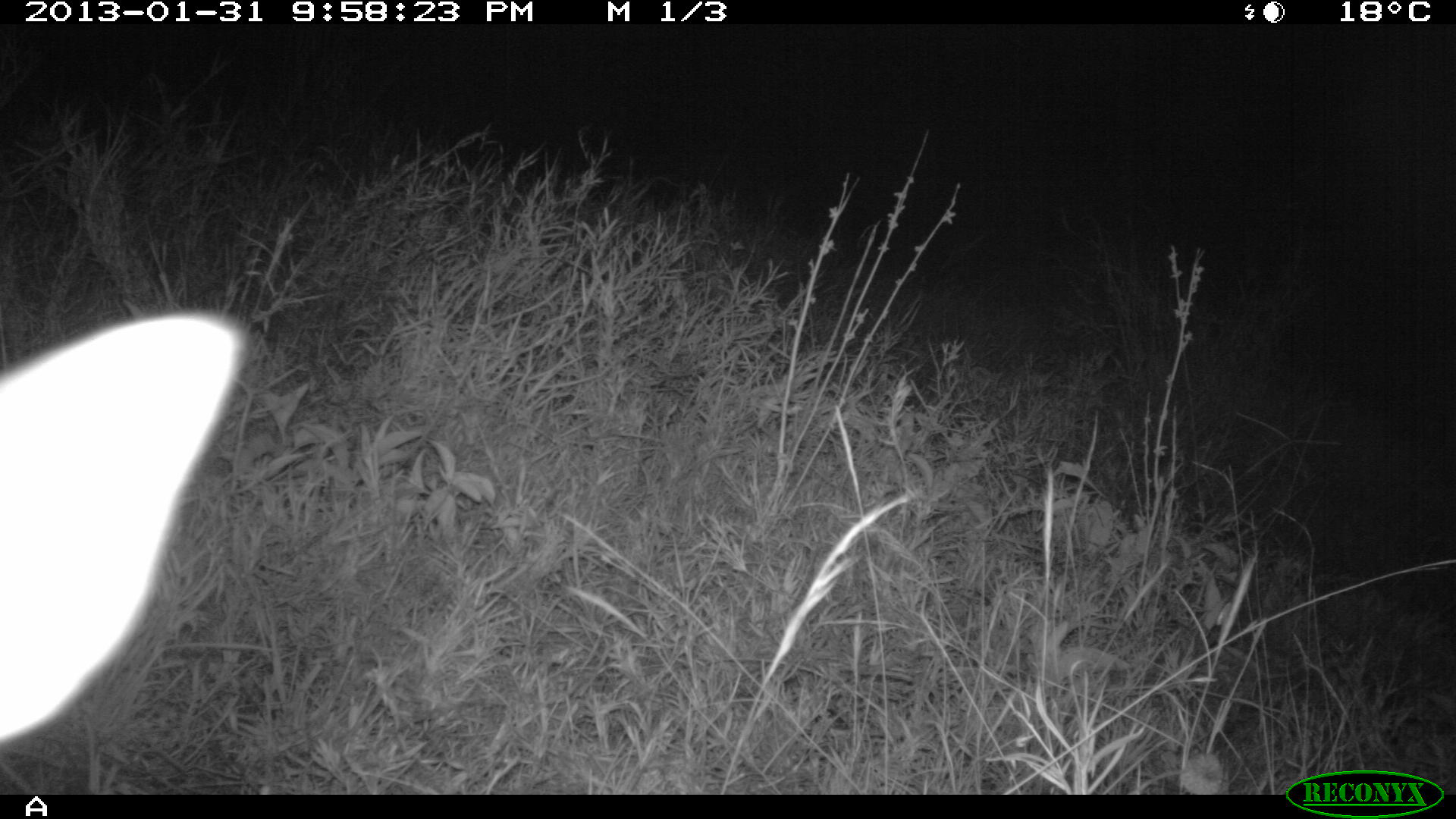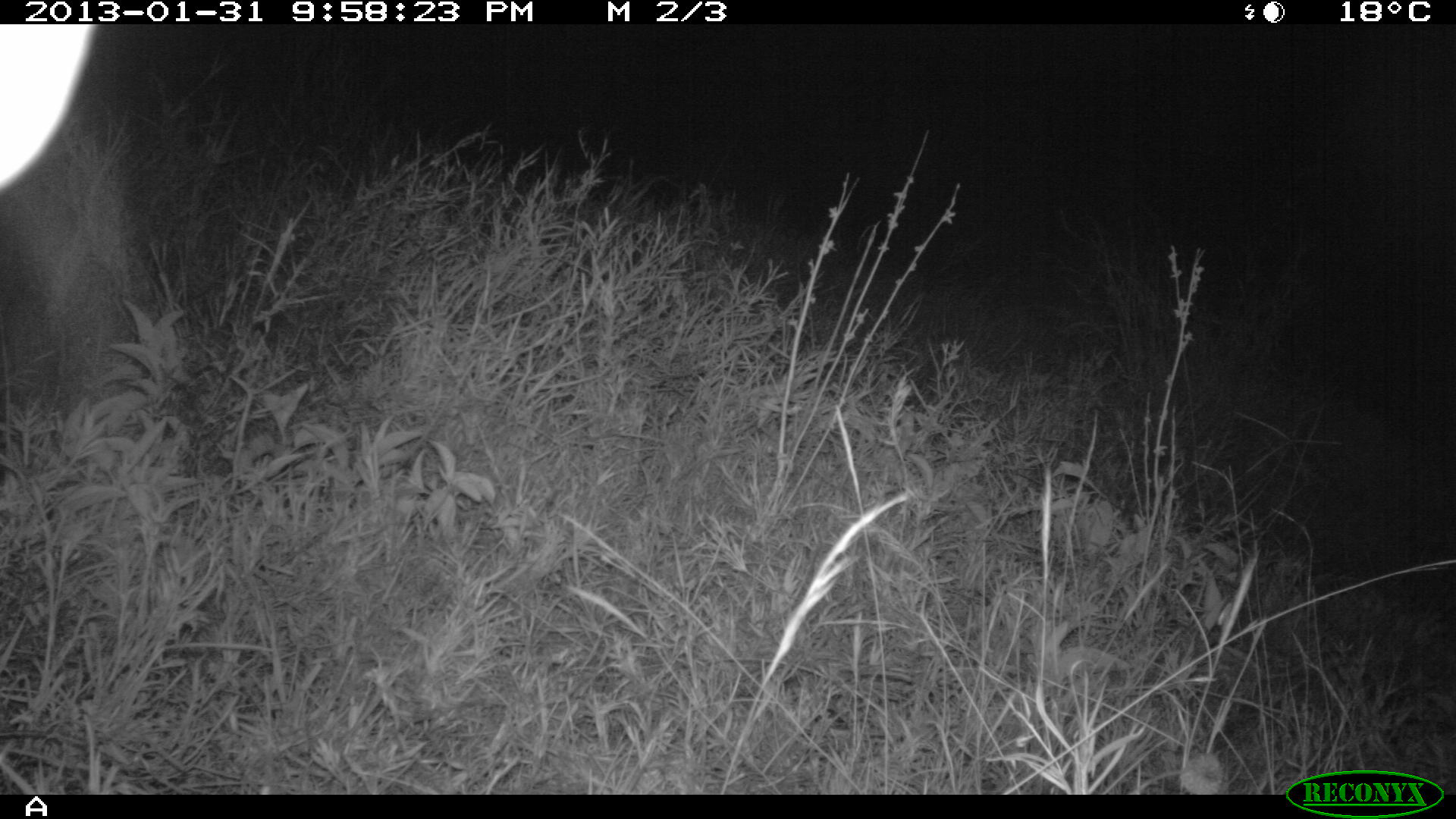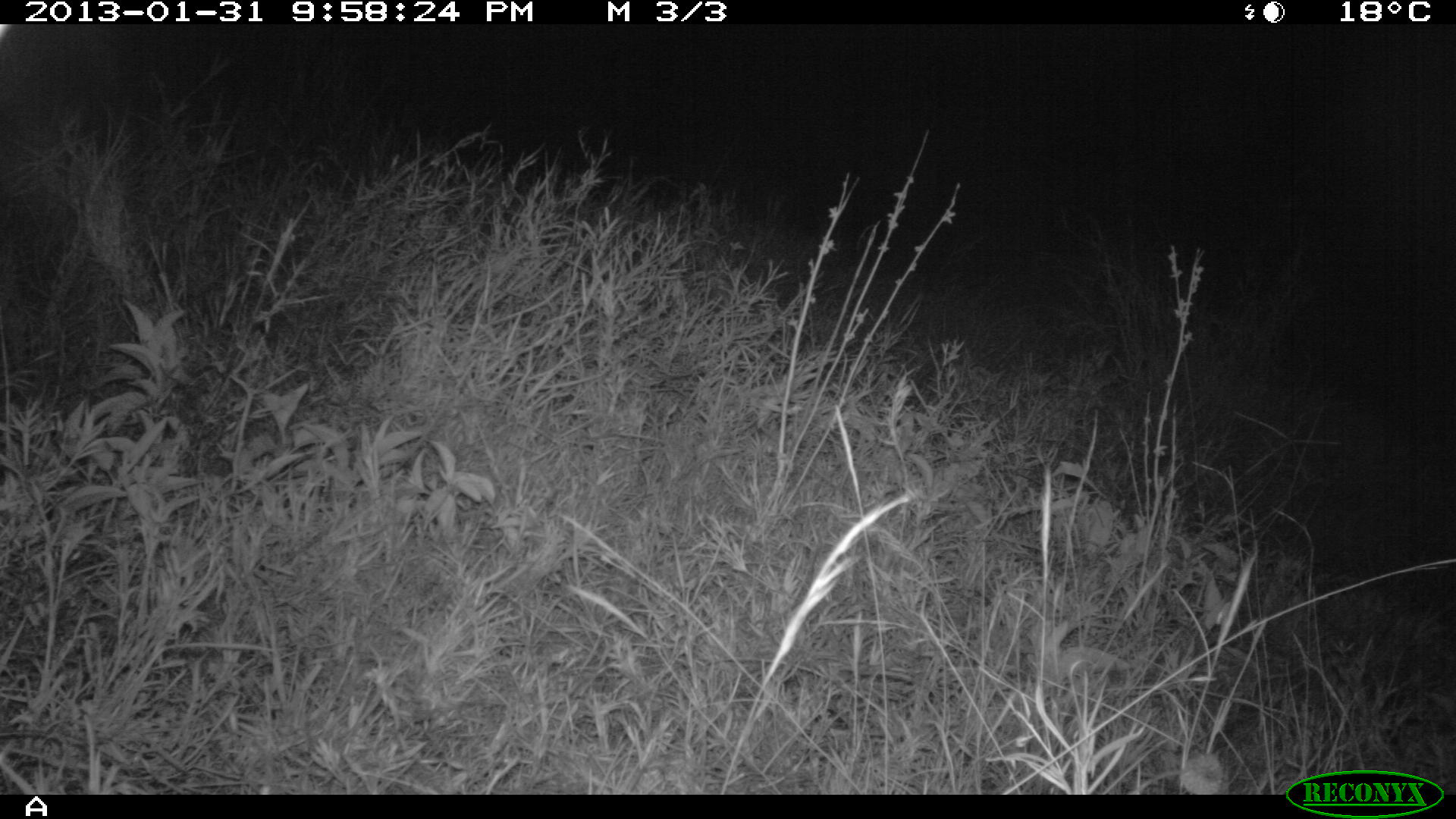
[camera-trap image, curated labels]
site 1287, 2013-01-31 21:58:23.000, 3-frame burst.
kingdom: Animalia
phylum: Chordata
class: Mammalia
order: Artiodactyla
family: Bovidae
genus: Madoqua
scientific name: Madoqua guentheri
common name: günther's dik-dik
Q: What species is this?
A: Madoqua guentheri (günther's dik-dik).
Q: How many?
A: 1.